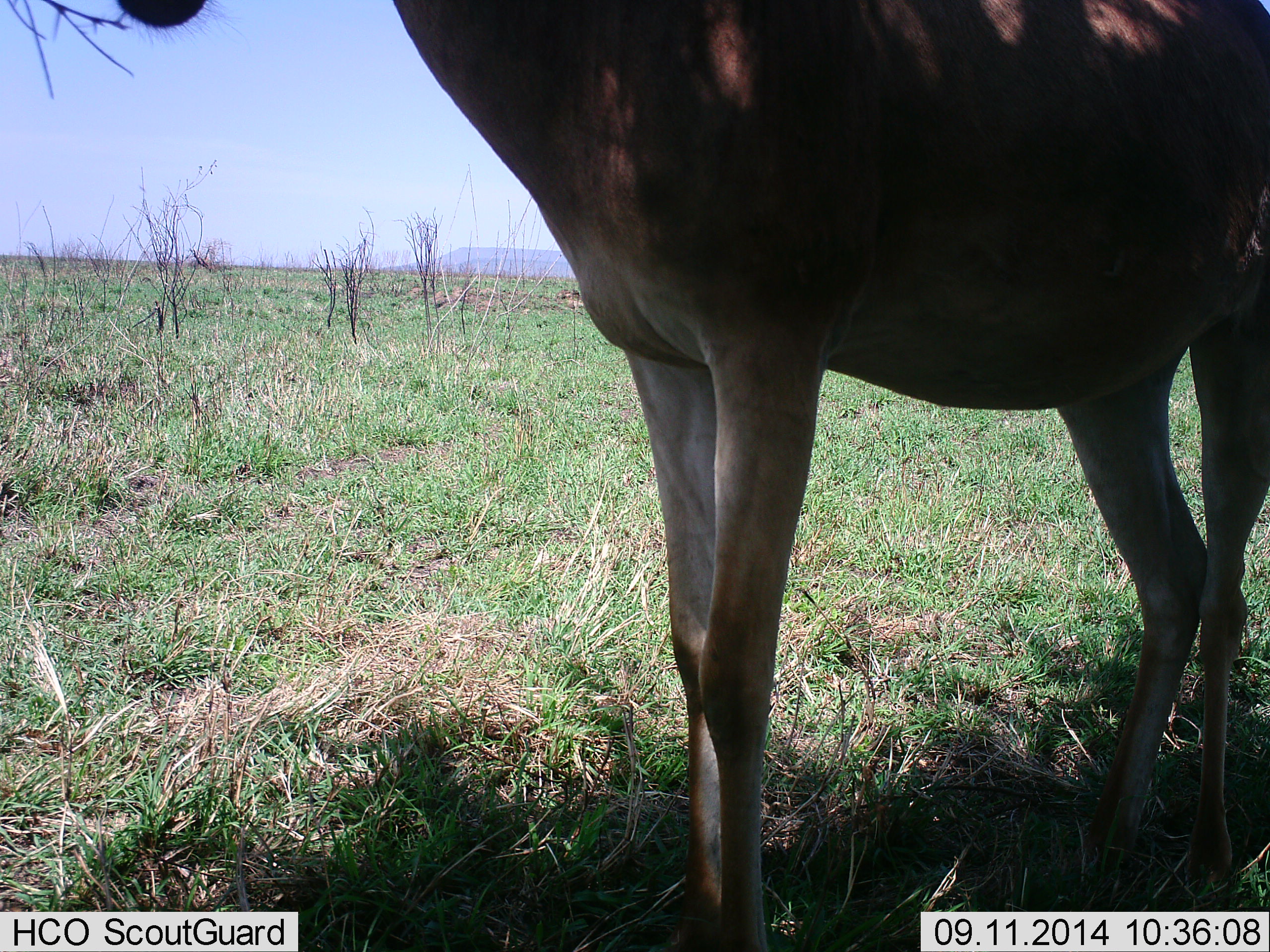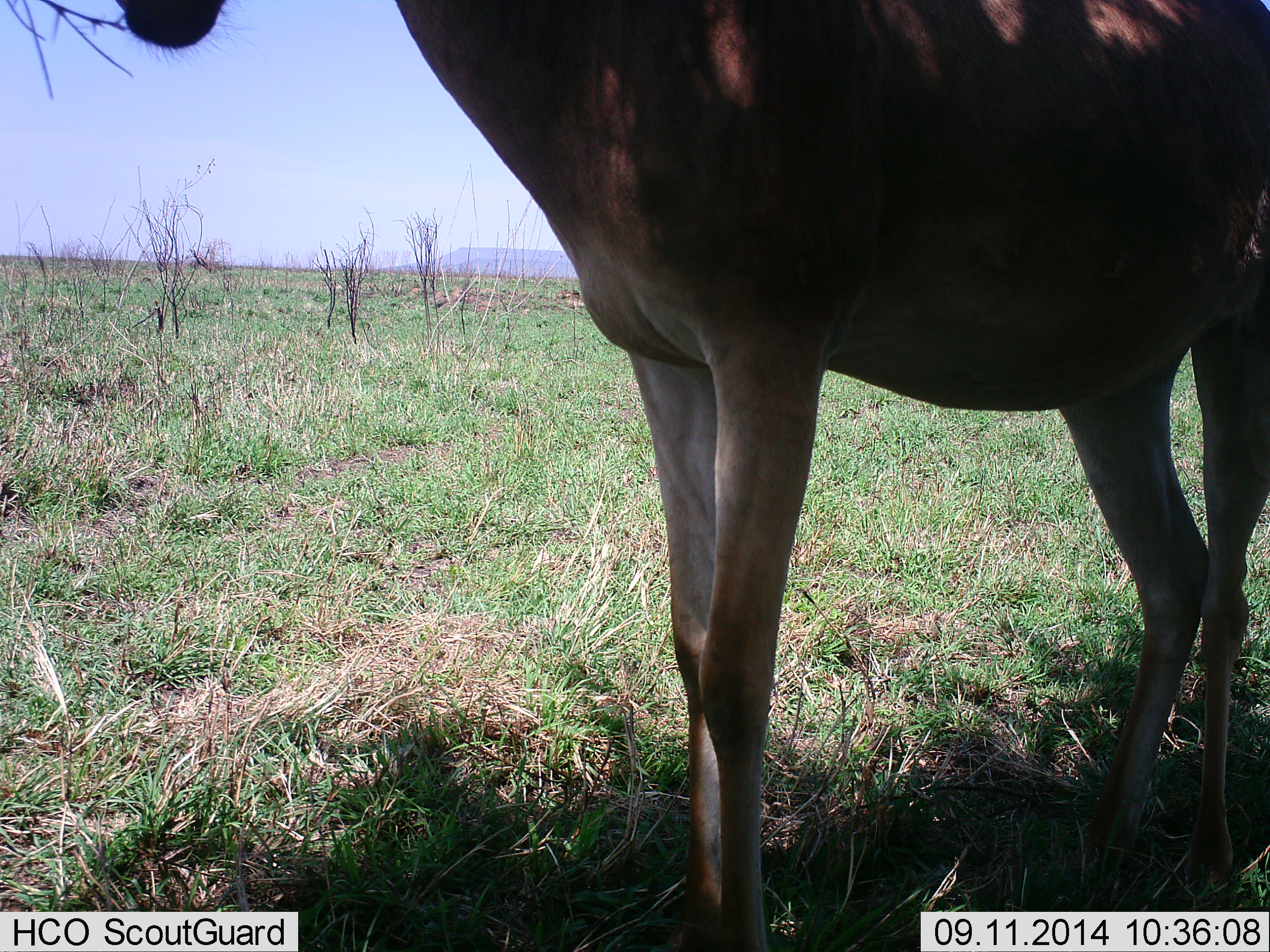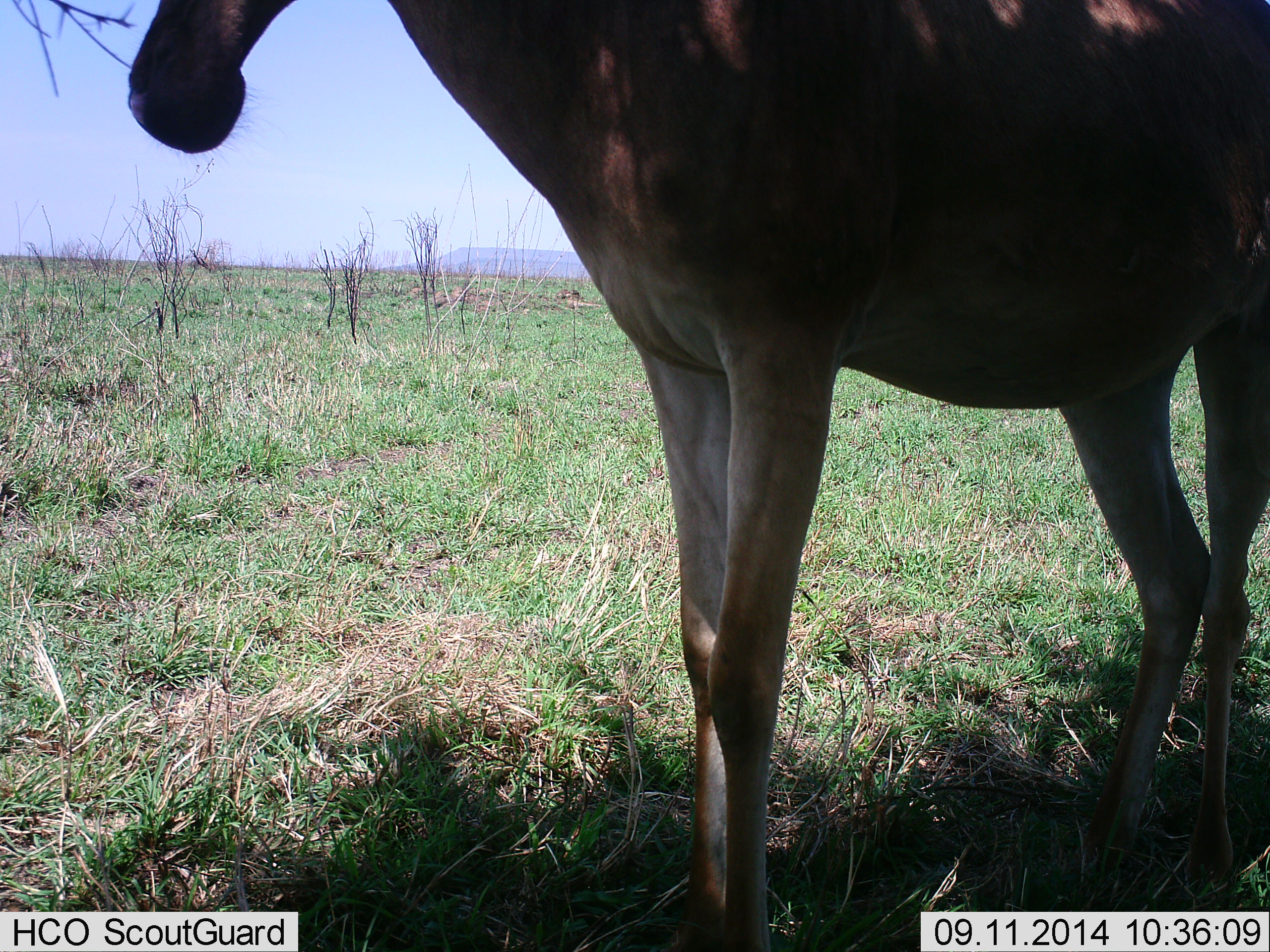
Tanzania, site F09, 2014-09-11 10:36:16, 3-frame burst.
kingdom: Animalia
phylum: Chordata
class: Mammalia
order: Artiodactyla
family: Bovidae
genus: Alcelaphus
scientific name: Alcelaphus buselaphus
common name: hartebeest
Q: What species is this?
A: Hartebeest (Alcelaphus buselaphus).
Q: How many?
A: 1.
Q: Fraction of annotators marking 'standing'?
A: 100%.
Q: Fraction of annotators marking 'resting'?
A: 0%.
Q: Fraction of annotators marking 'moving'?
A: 0%.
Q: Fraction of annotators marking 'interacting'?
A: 0%.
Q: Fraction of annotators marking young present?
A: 0%.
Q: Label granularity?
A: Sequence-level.